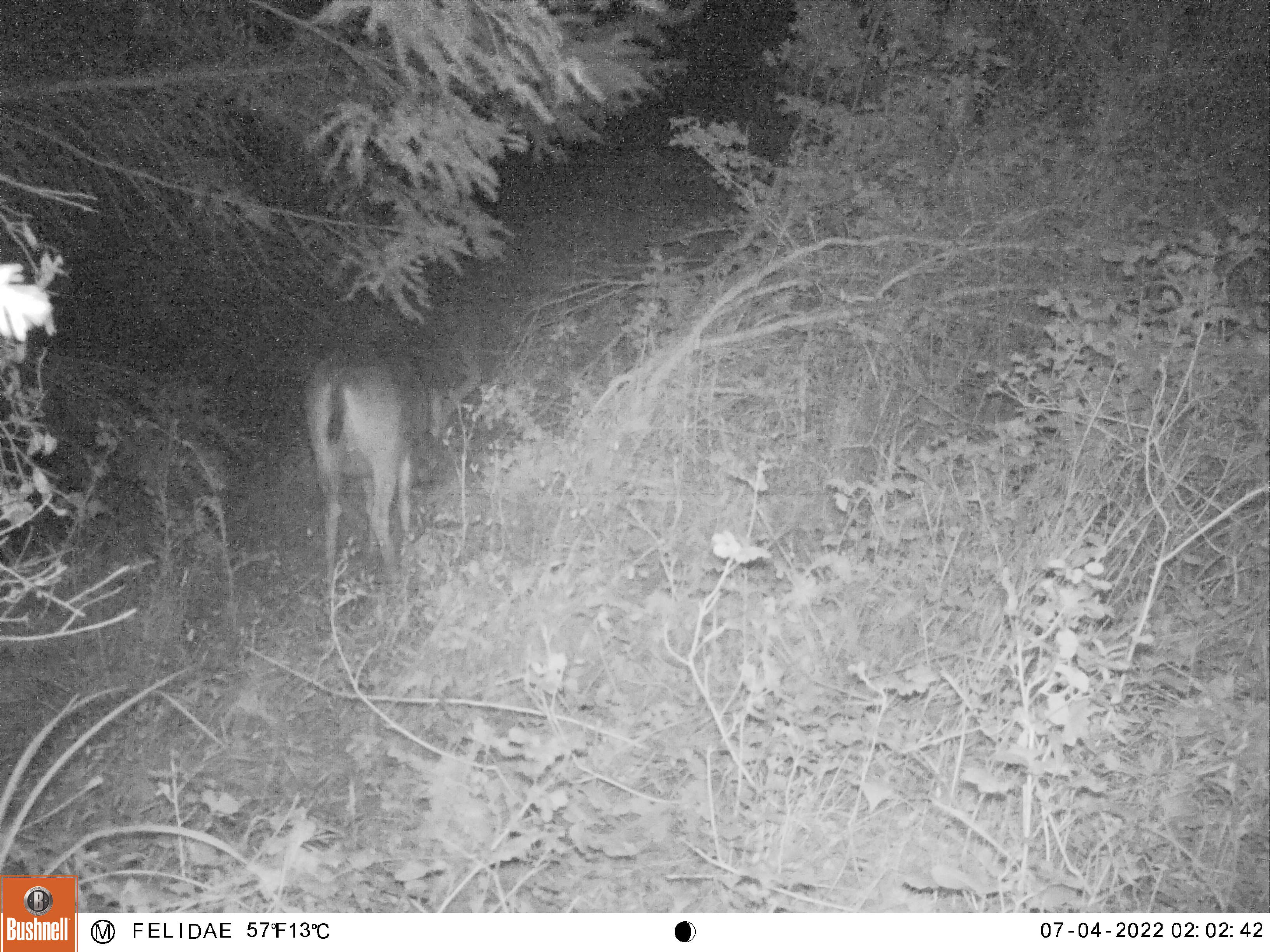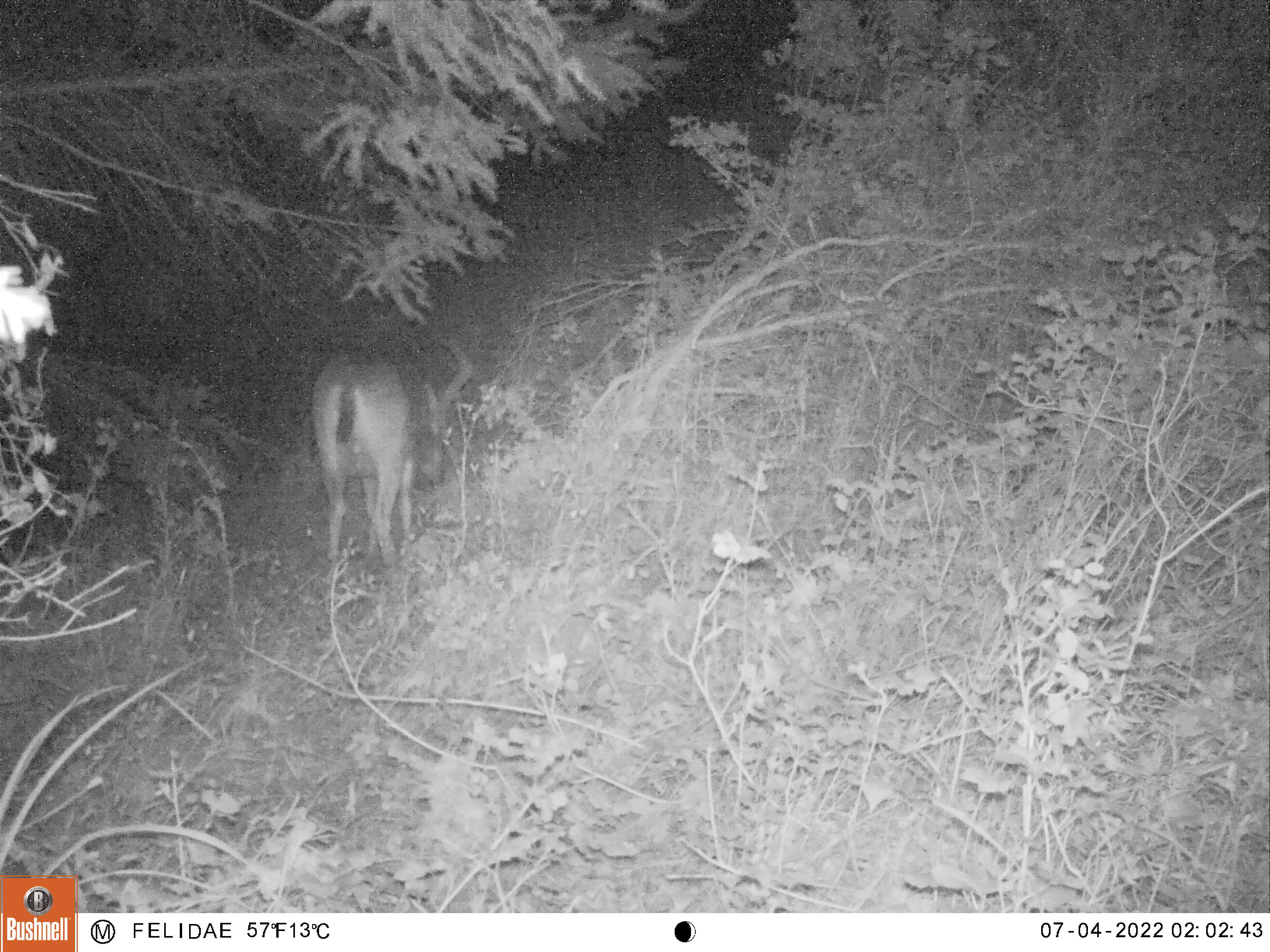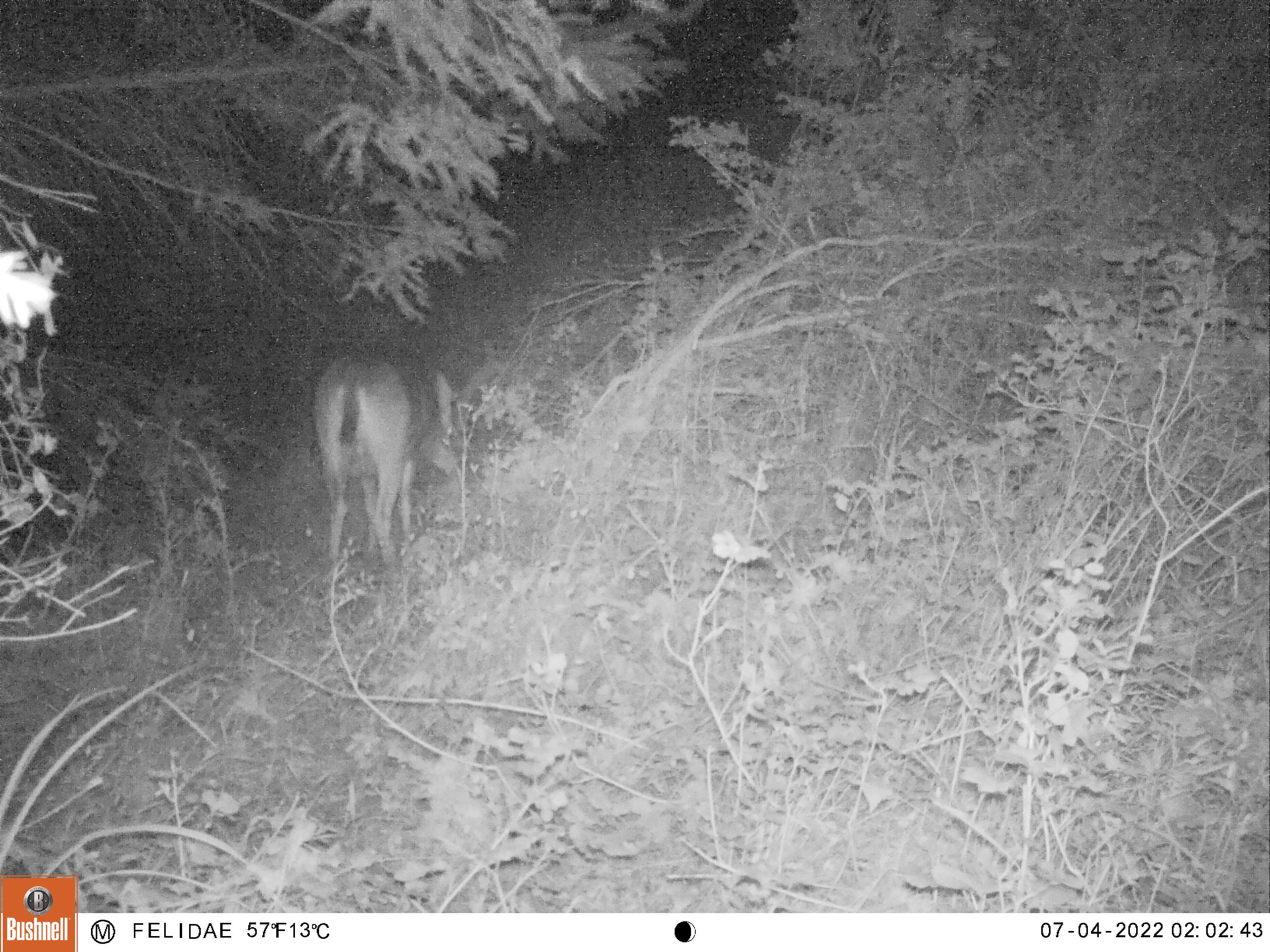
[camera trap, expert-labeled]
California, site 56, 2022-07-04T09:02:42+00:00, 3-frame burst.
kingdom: Animalia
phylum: Chordata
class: Mammalia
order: Artiodactyla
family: Cervidae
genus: Odocoileus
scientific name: Odocoileus hemionus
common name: mule deer